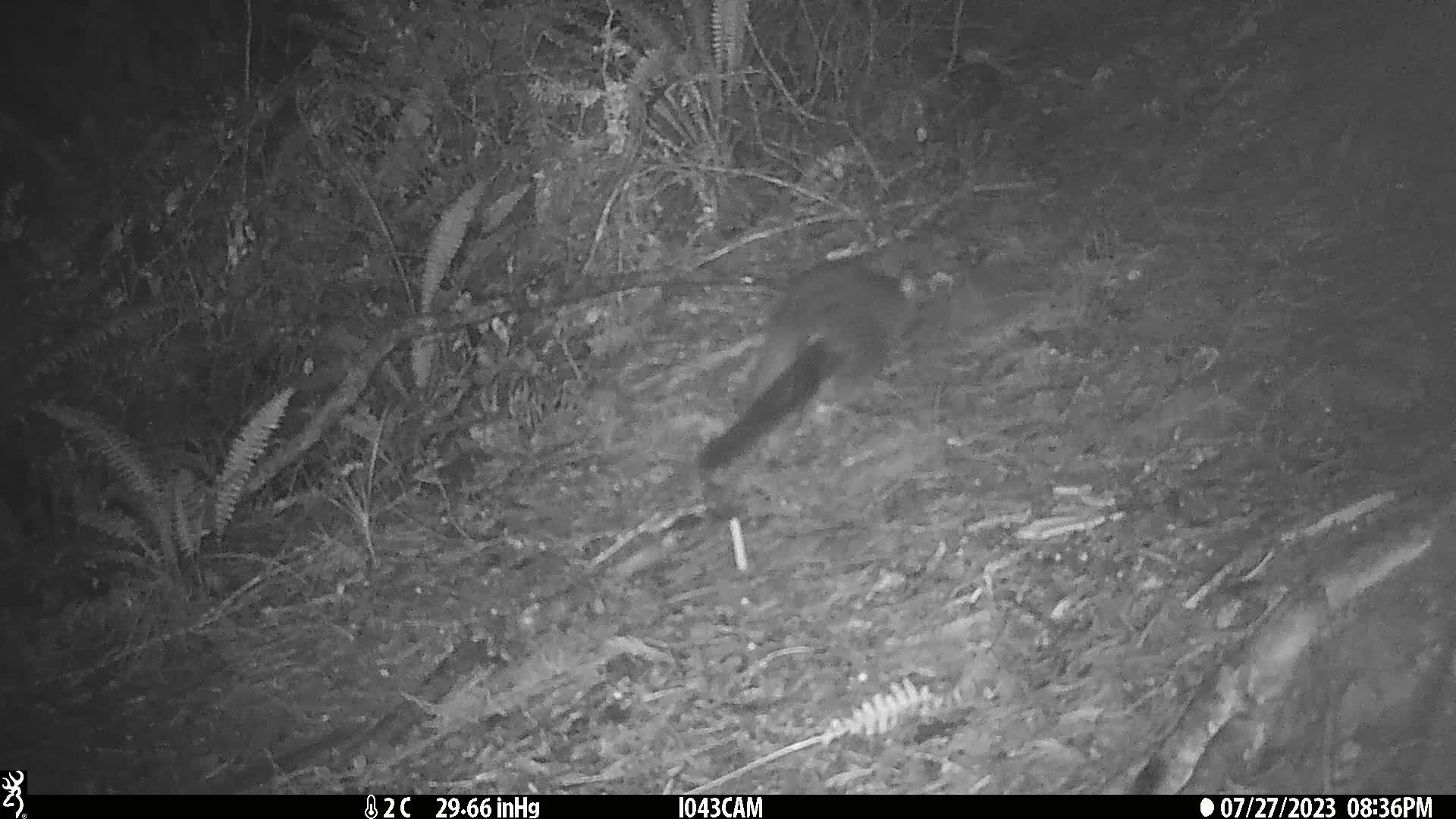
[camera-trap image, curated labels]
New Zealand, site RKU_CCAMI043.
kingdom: Animalia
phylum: Chordata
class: Mammalia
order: Diprotodontia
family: Phalangeridae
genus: Trichosurus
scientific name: Trichosurus vulpecula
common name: common brushtail possum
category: possum